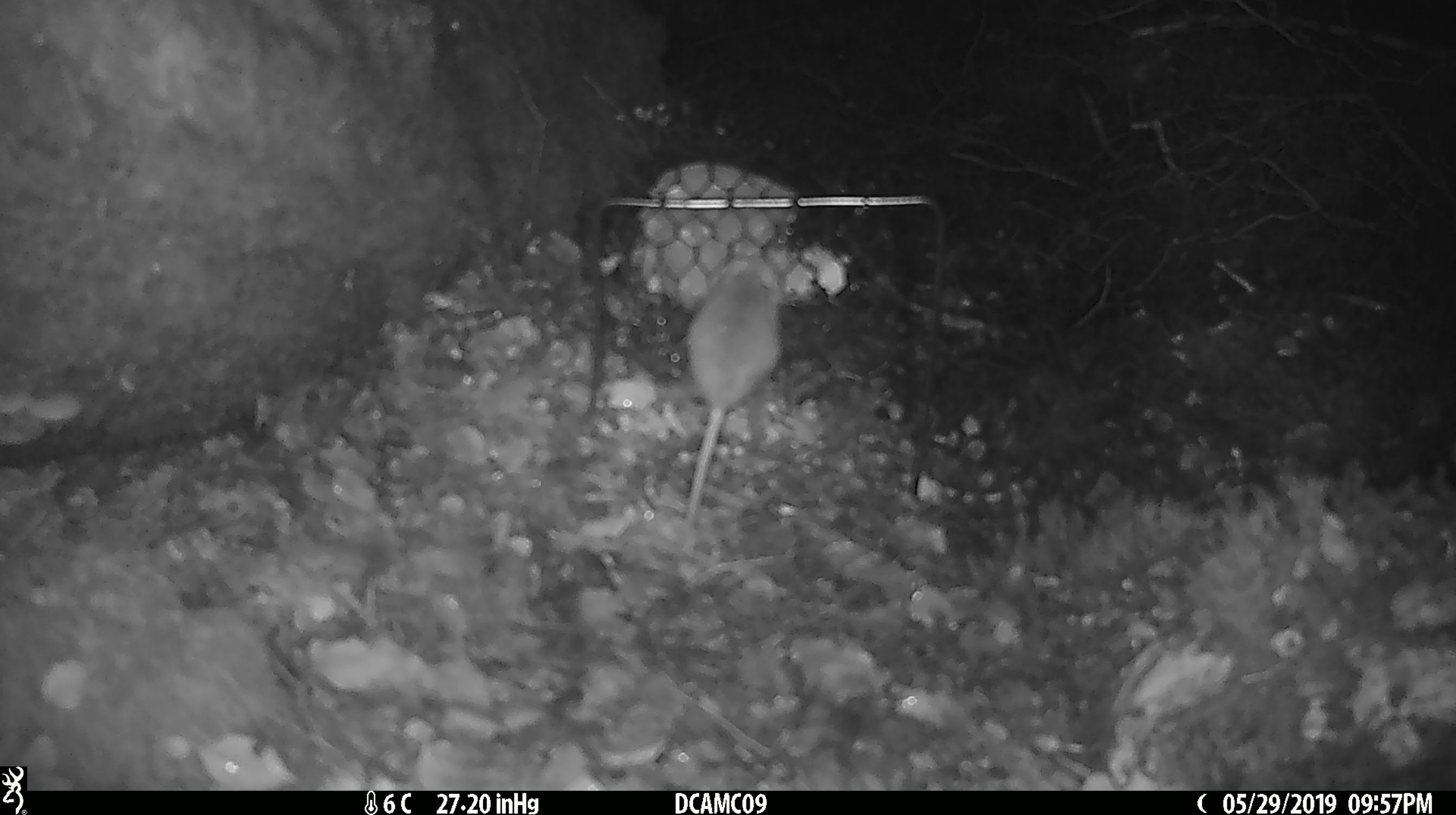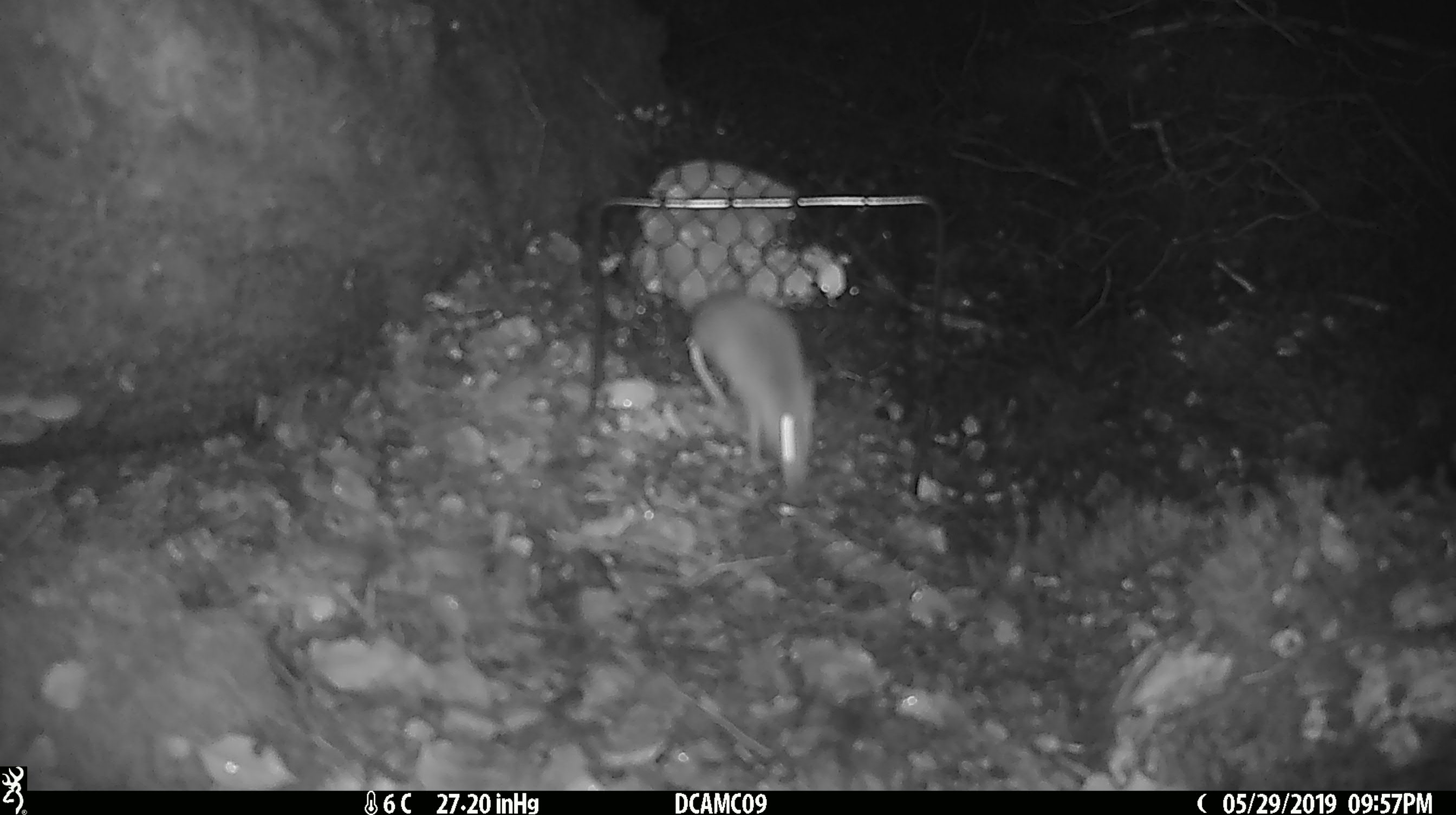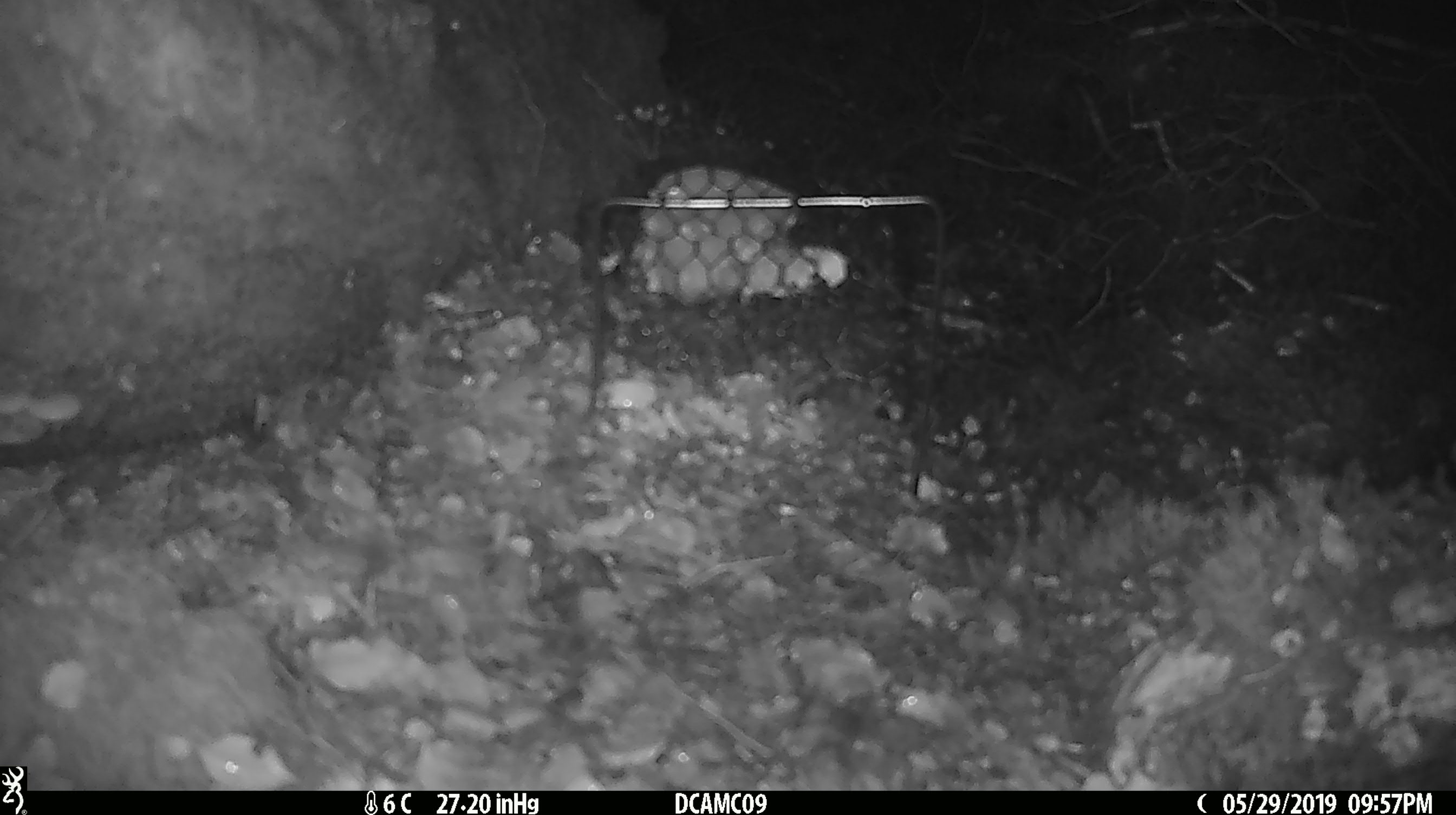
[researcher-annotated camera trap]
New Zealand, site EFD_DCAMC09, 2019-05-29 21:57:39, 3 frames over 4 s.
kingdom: Animalia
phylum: Chordata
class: Mammalia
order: Rodentia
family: Muridae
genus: Mus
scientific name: Mus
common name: mouse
Mouse (Mus).